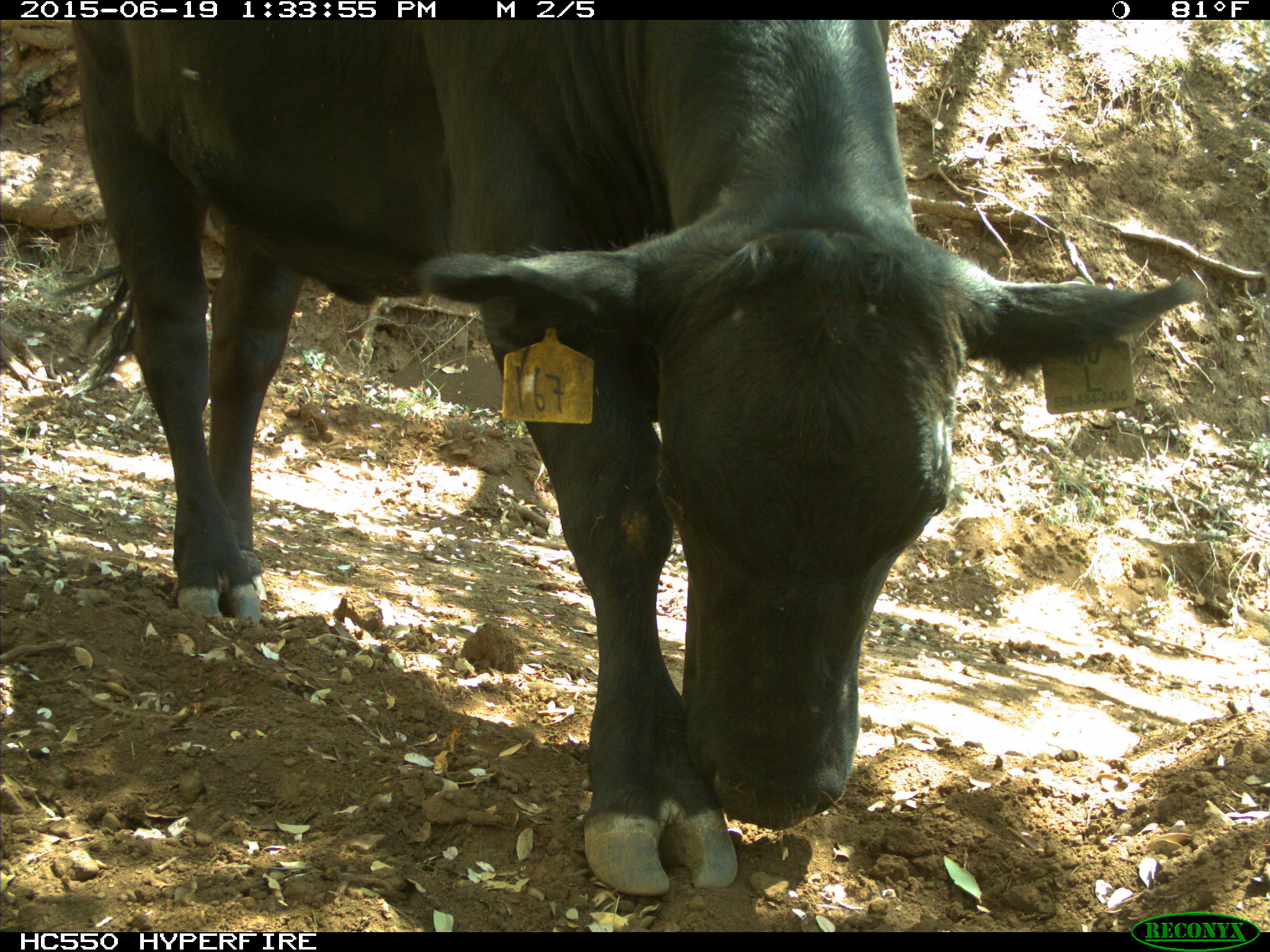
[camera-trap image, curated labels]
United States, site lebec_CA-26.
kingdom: Animalia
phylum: Chordata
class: Mammalia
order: Artiodactyla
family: Bovidae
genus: Bos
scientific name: Bos taurus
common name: domestic cow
Bos taurus (domestic cow).